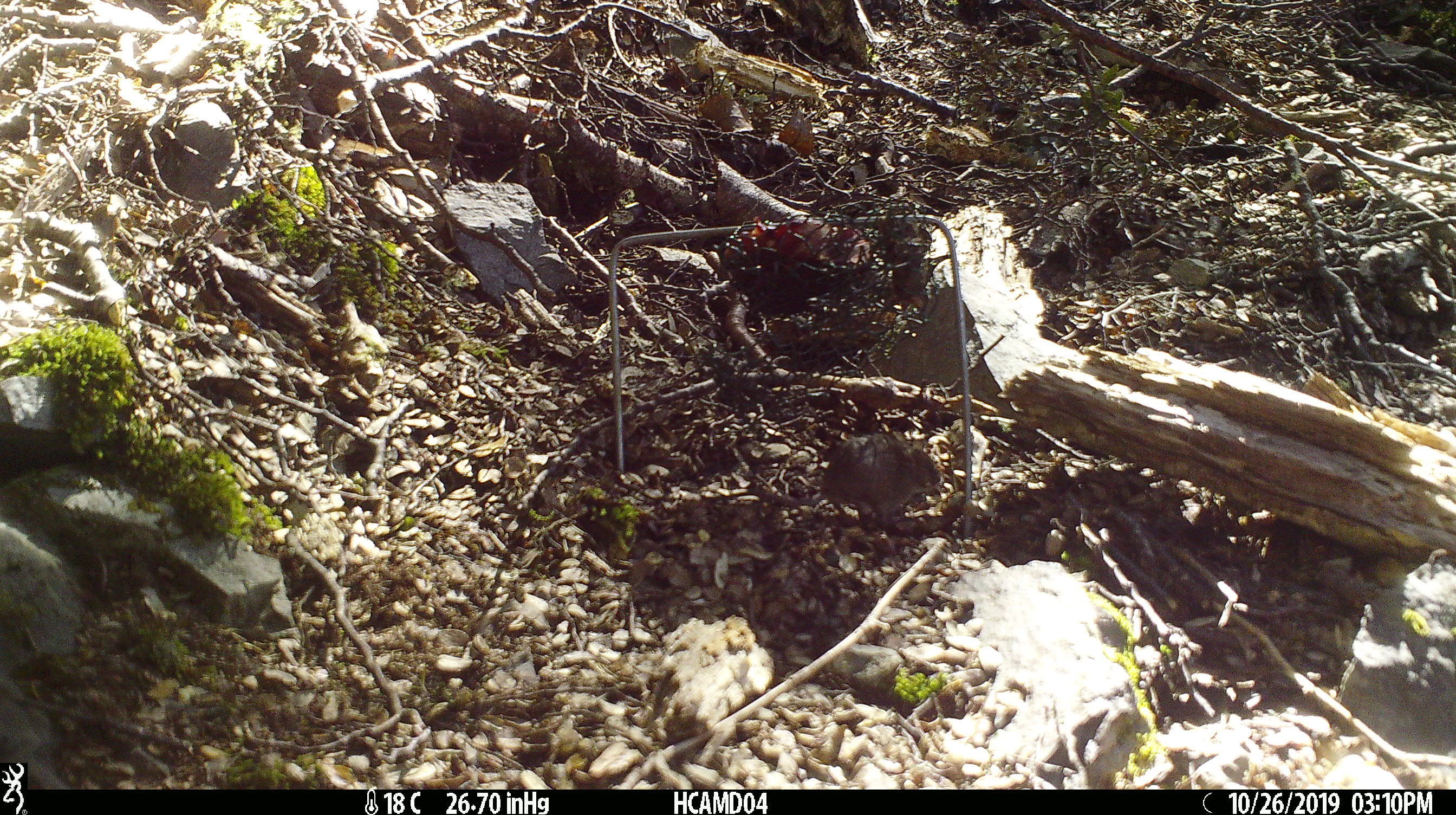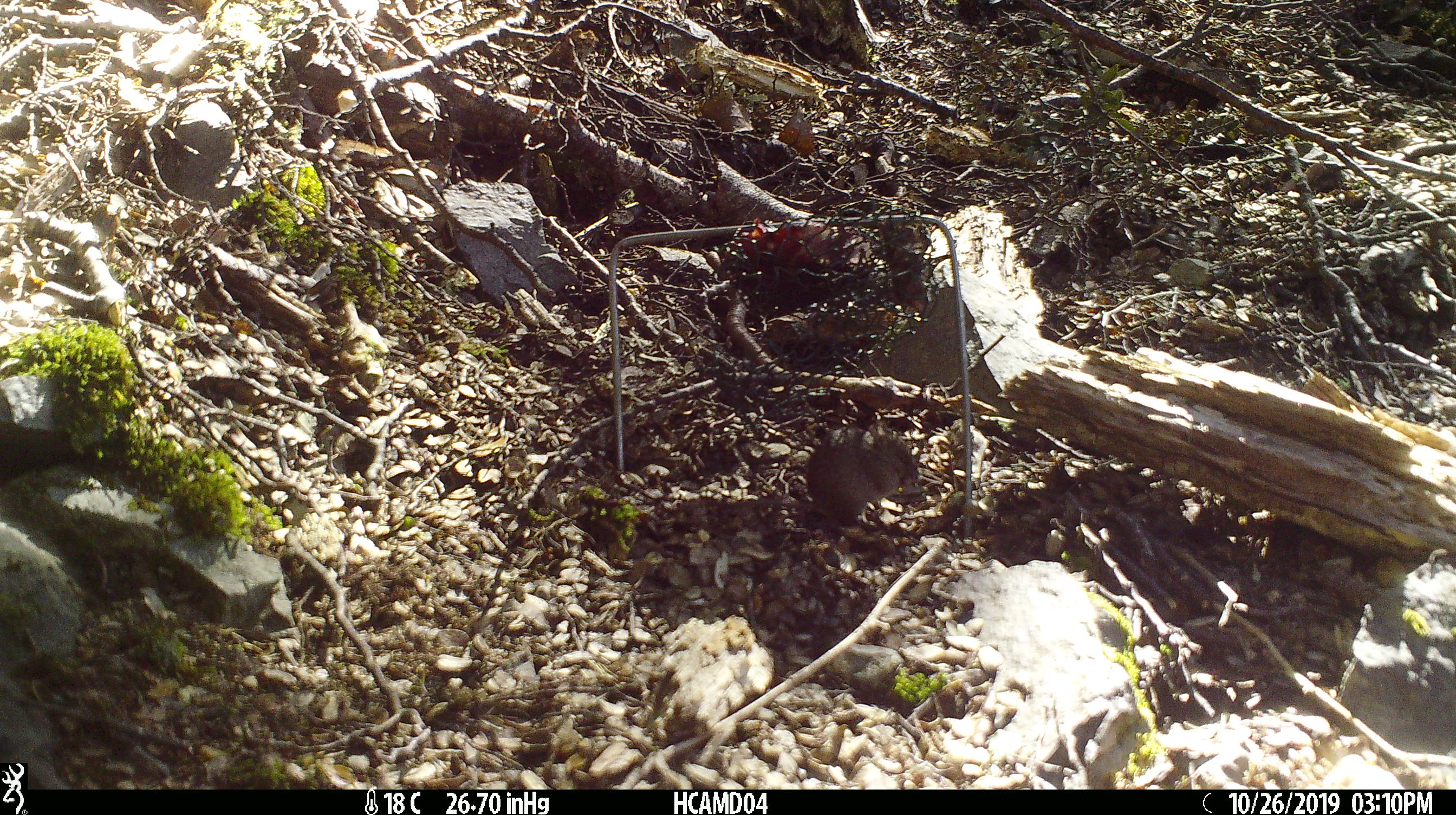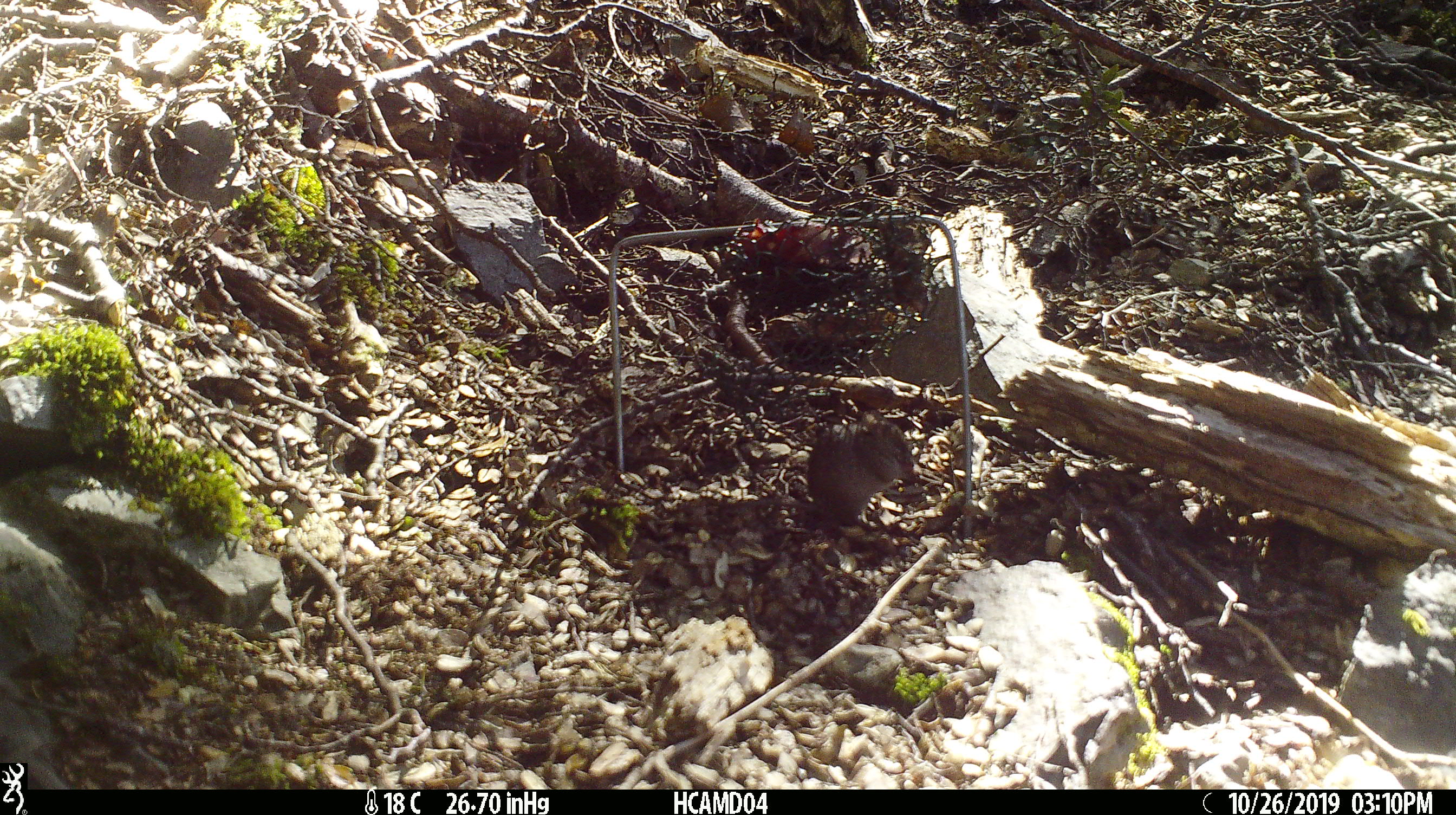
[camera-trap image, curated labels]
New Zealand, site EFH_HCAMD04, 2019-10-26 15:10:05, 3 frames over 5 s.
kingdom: Animalia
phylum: Chordata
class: Mammalia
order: Rodentia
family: Muridae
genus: Mus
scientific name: Mus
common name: mouse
Mouse (Mus).